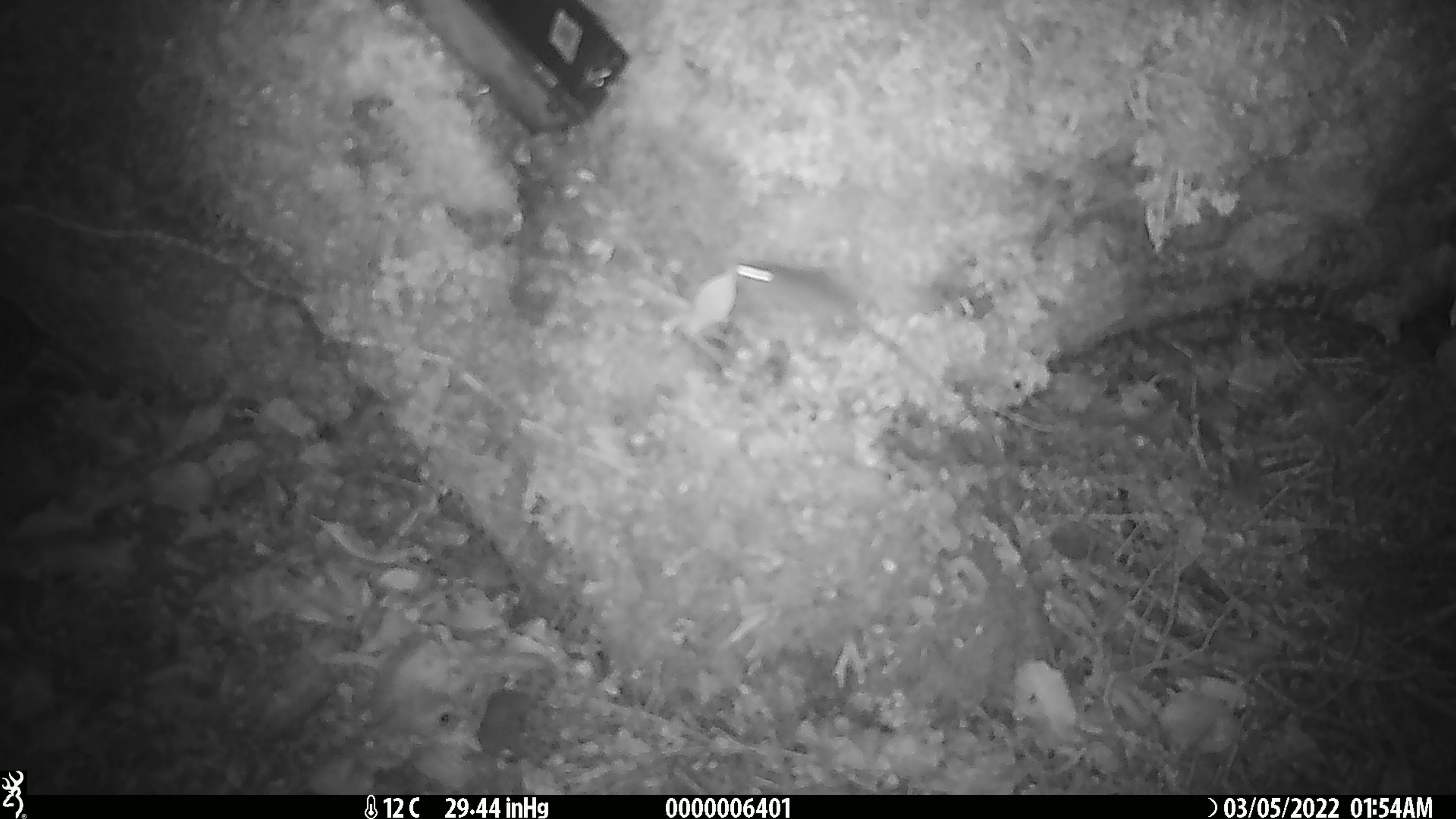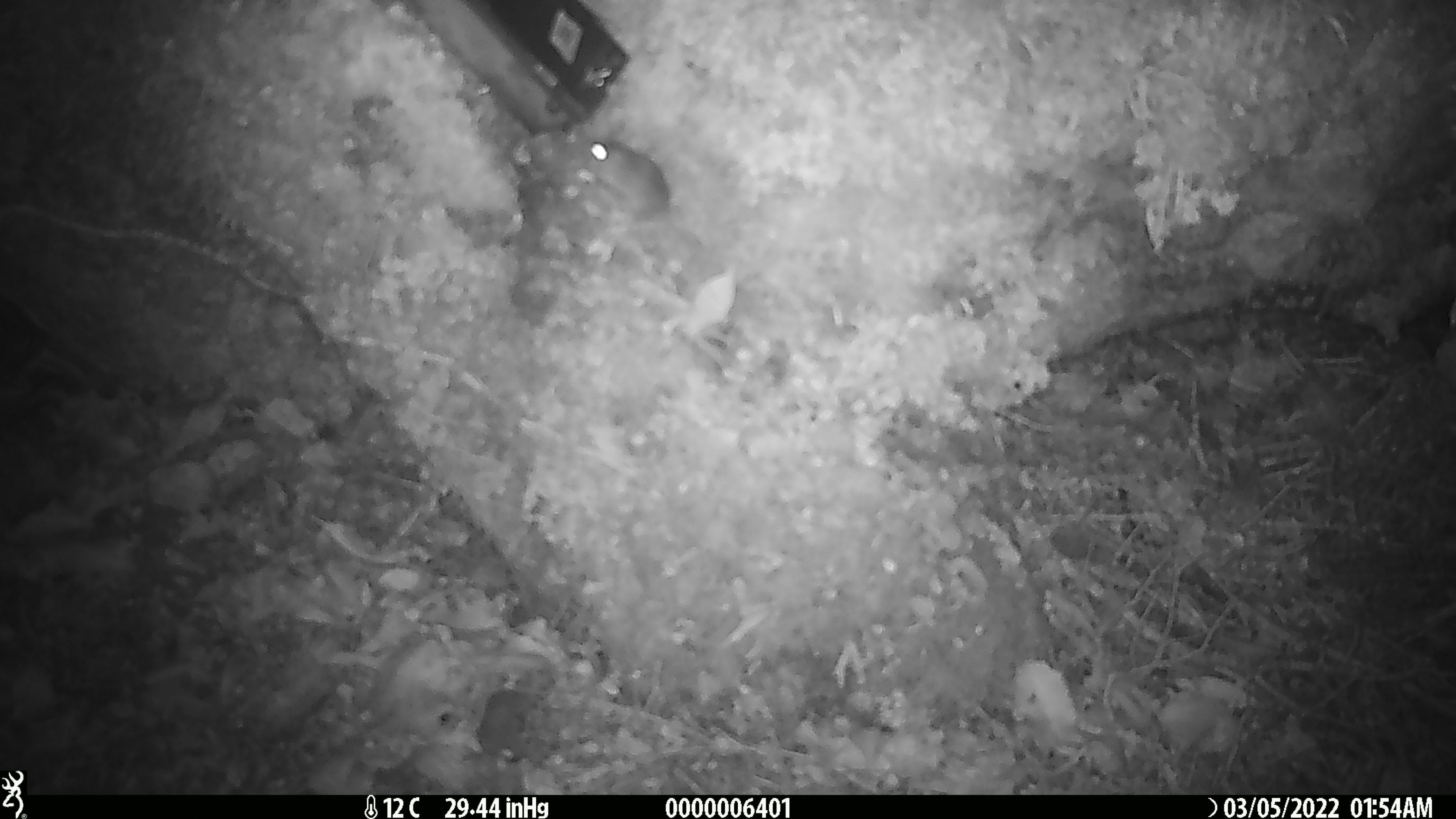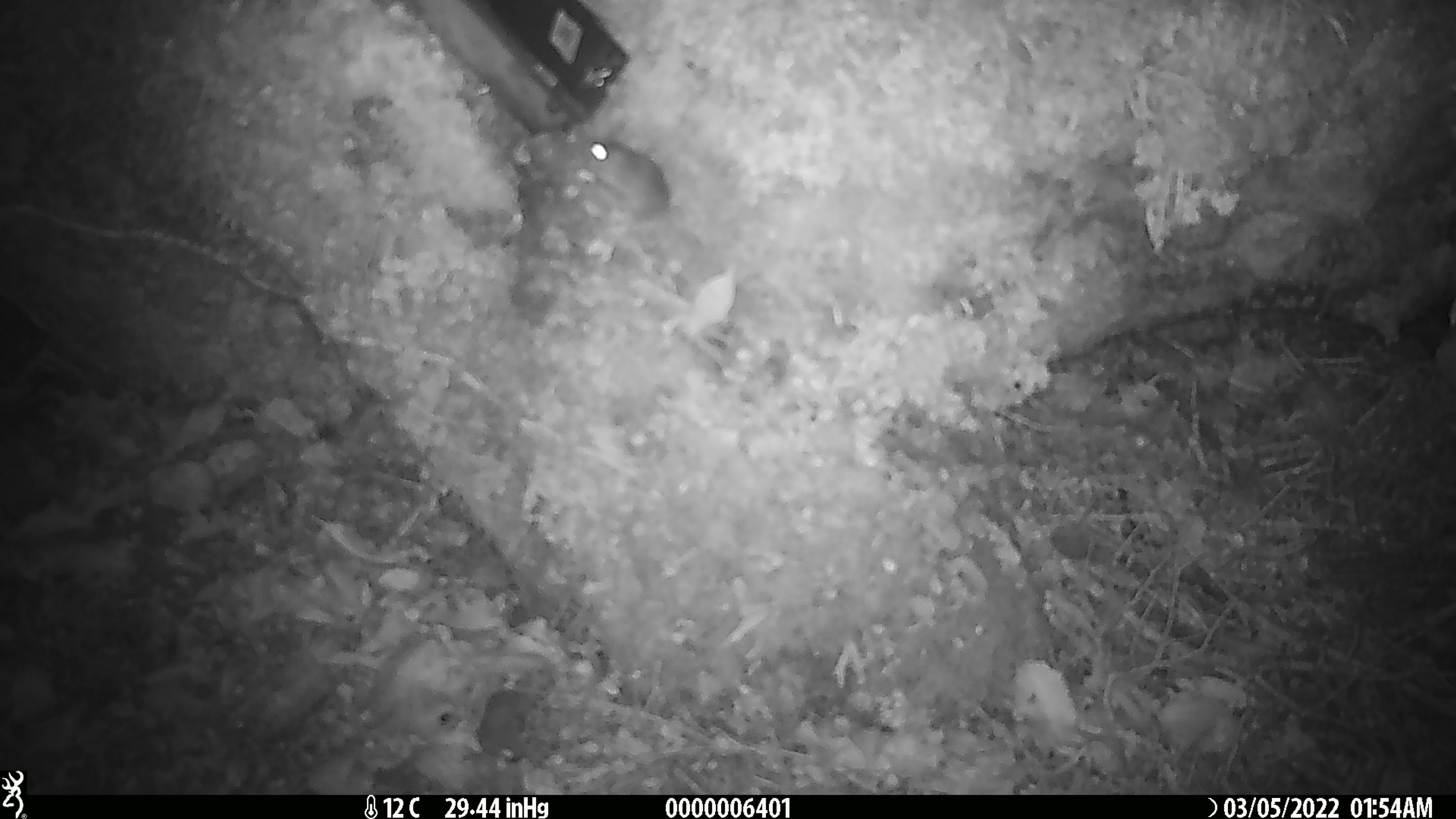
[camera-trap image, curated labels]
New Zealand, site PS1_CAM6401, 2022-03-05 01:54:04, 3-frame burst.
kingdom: Animalia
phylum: Chordata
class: Mammalia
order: Rodentia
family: Muridae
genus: Mus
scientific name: Mus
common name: mouse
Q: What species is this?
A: Mouse (Mus).